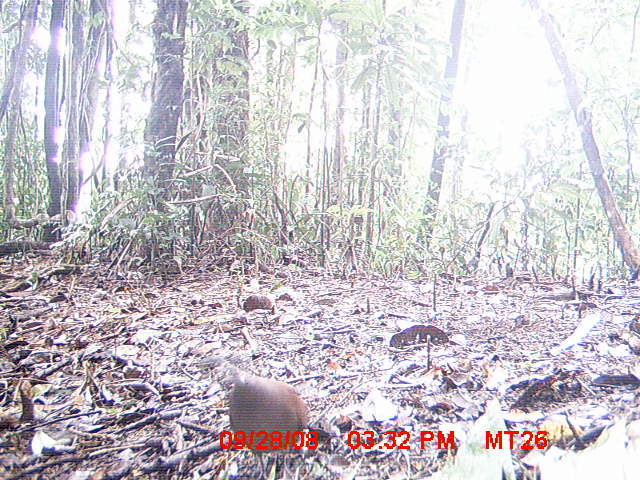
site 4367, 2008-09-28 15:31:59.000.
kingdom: Animalia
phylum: Chordata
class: Aves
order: Coraciiformes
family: Brachypteraciidae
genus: Brachypteracias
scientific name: Brachypteracias squamiger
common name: scaly ground-roller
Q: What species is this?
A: Brachypteracias squamiger (scaly ground-roller).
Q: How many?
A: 1.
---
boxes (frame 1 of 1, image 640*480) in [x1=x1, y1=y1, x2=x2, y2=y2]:
brachypteracias squamiger: [x1=217, y1=363, x2=309, y2=480]